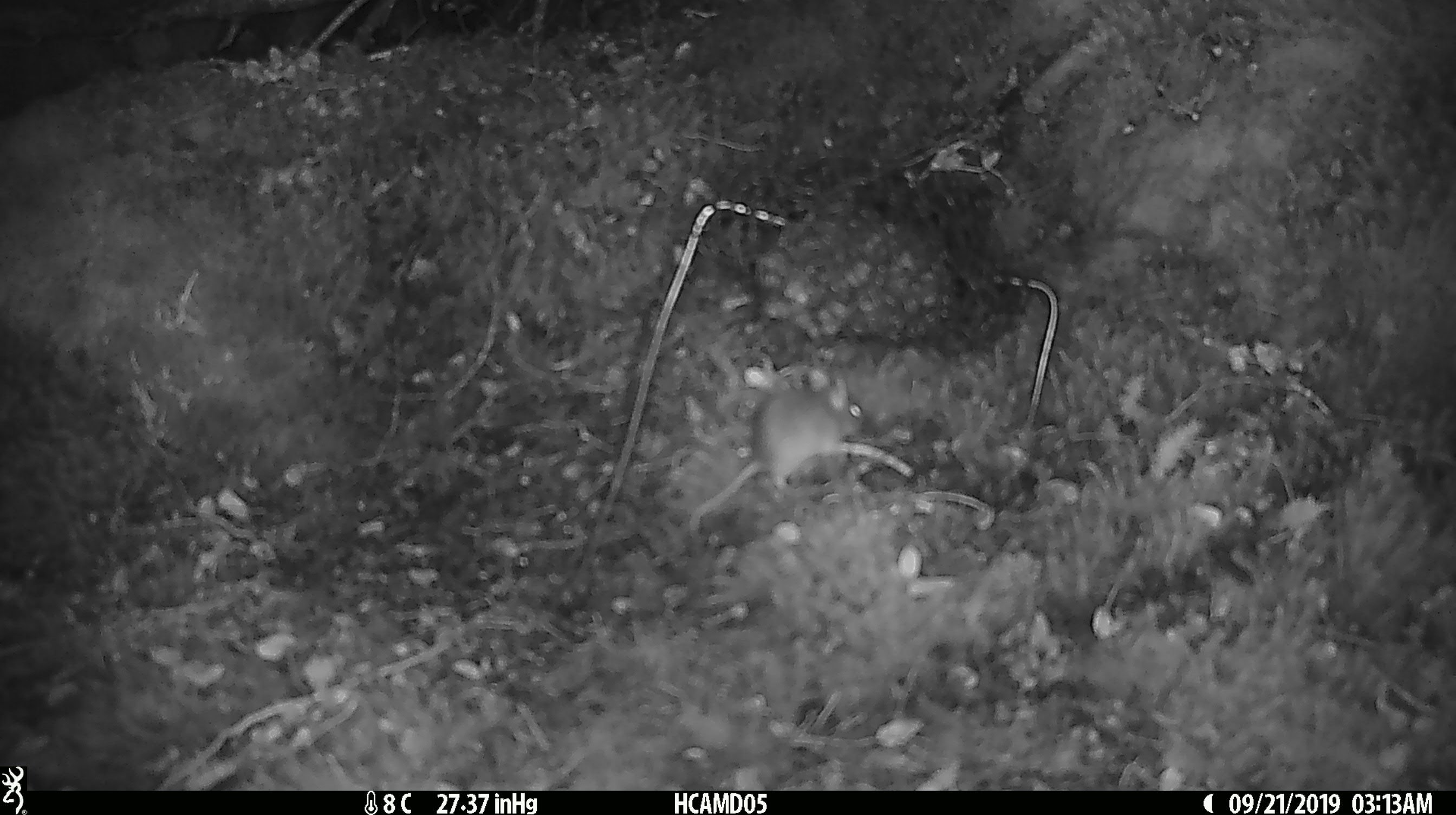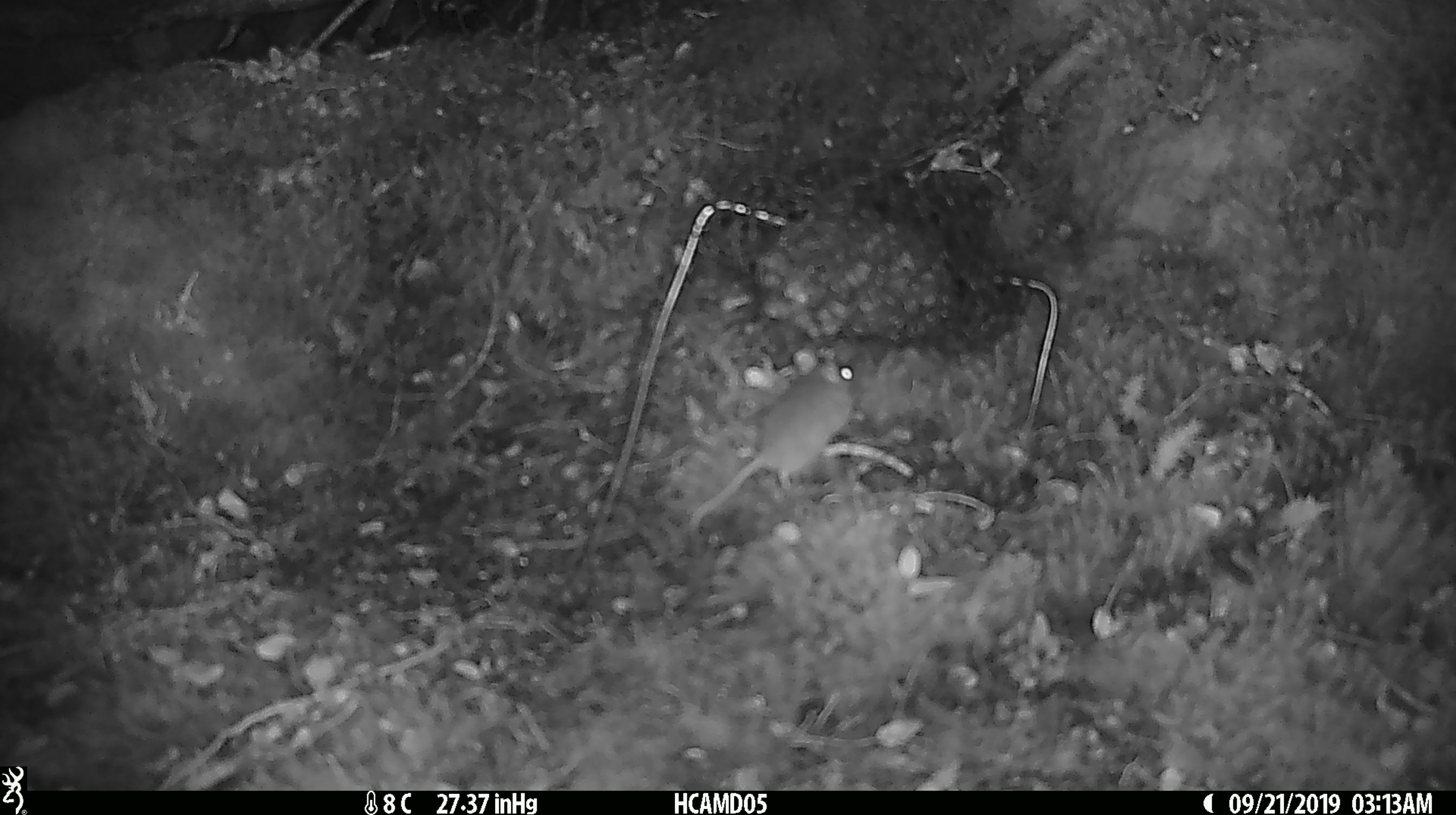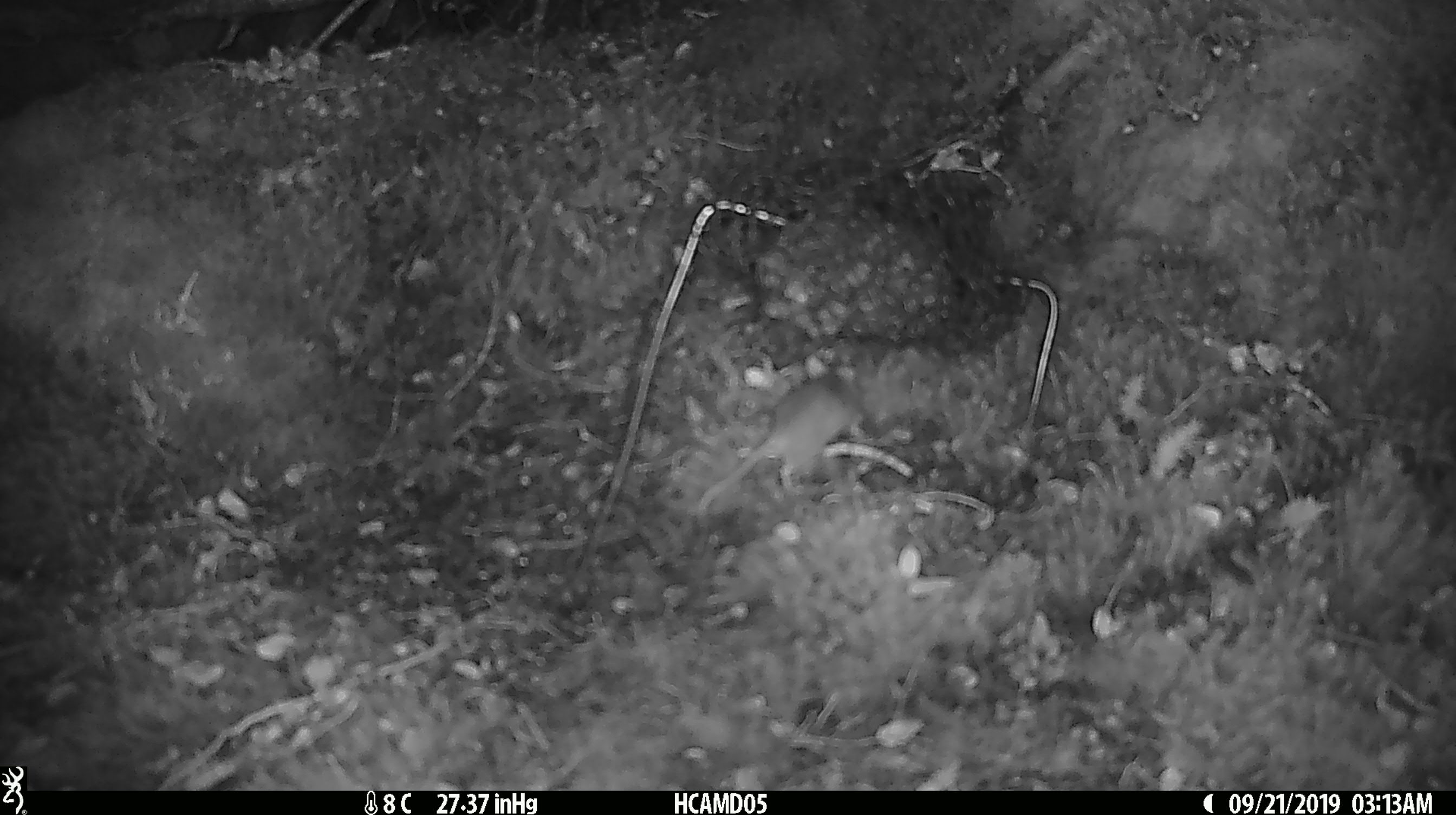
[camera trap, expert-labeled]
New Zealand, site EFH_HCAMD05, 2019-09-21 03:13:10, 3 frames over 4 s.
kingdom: Animalia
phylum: Chordata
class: Mammalia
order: Rodentia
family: Muridae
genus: Mus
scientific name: Mus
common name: mouse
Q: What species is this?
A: Mouse (Mus).